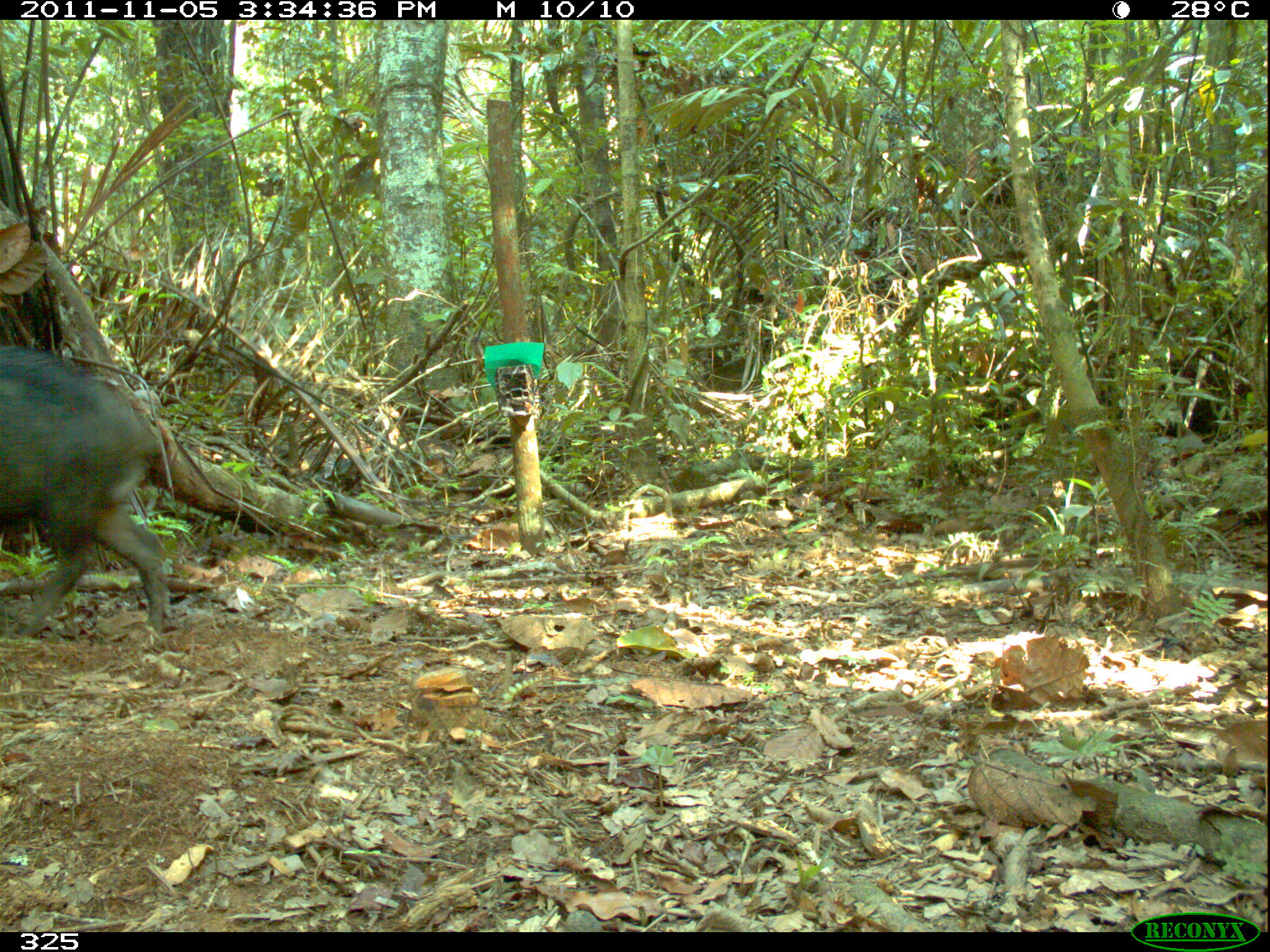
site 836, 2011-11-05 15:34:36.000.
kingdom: Animalia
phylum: Chordata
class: Mammalia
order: Artiodactyla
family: Tayassuidae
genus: Tayassu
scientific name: Tayassu pecari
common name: white-lipped peccary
Tayassu pecari (white-lipped peccary).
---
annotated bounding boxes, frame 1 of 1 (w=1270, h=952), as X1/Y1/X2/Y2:
tayassu pecari: 0/347/172/627